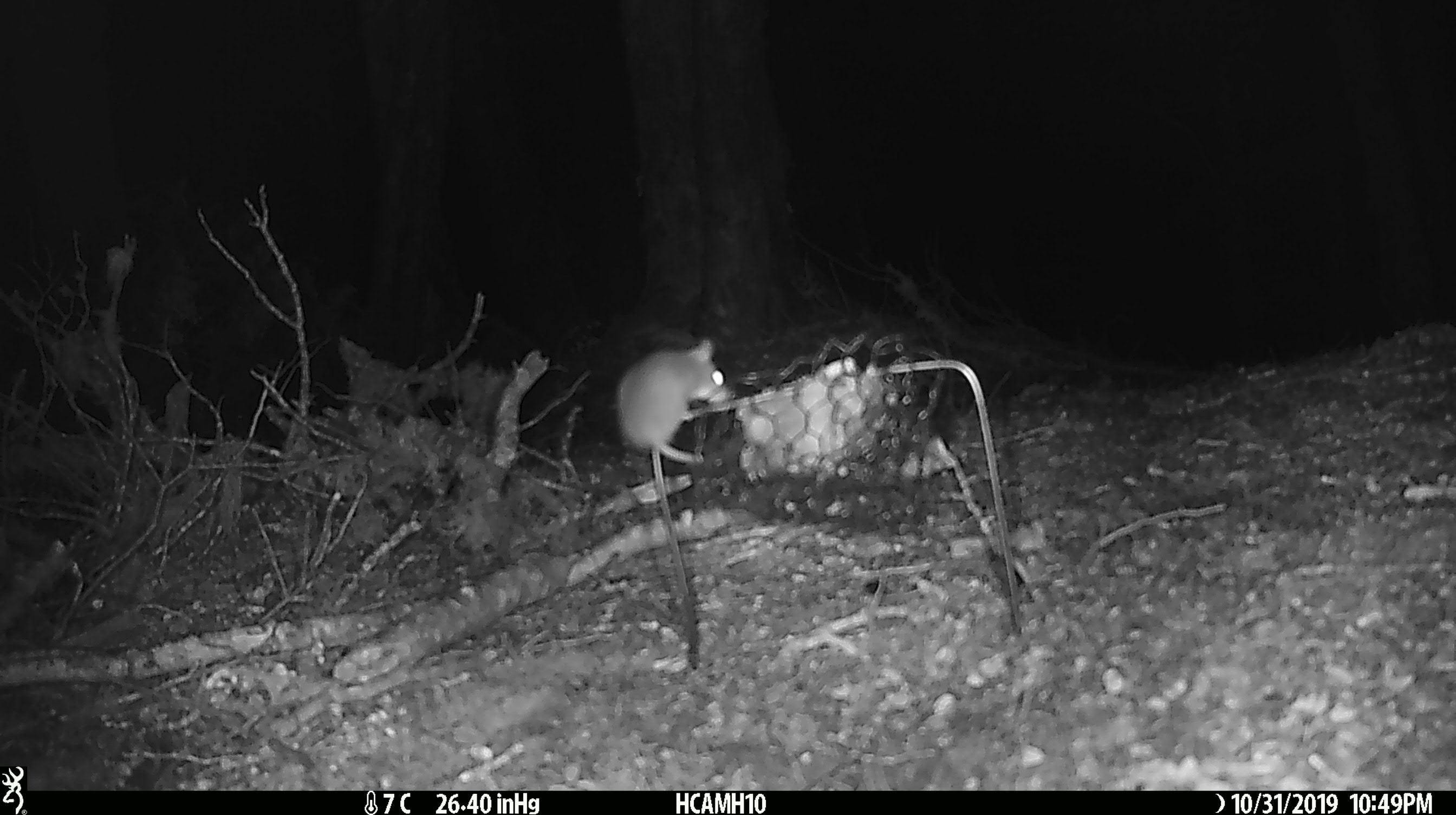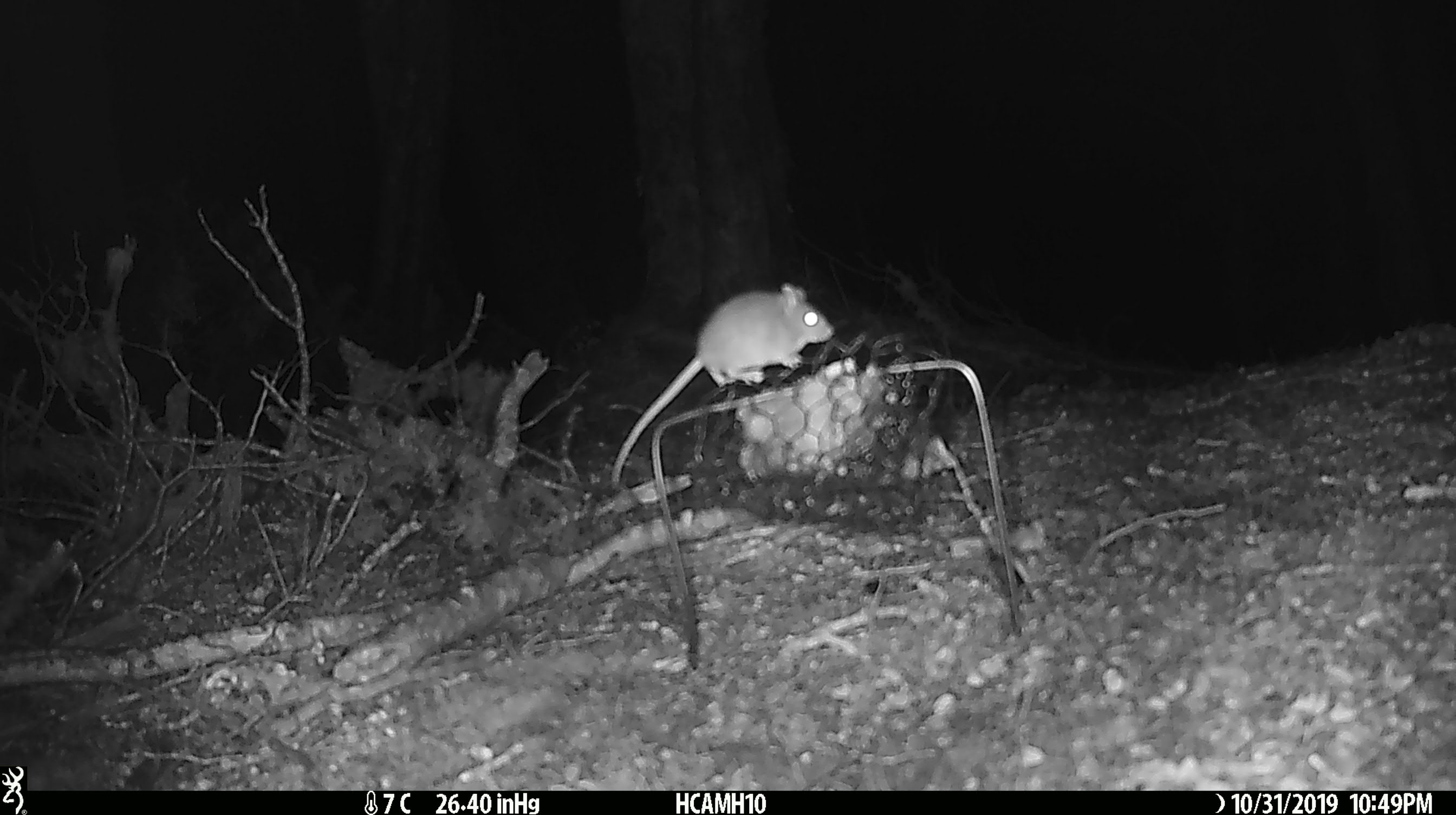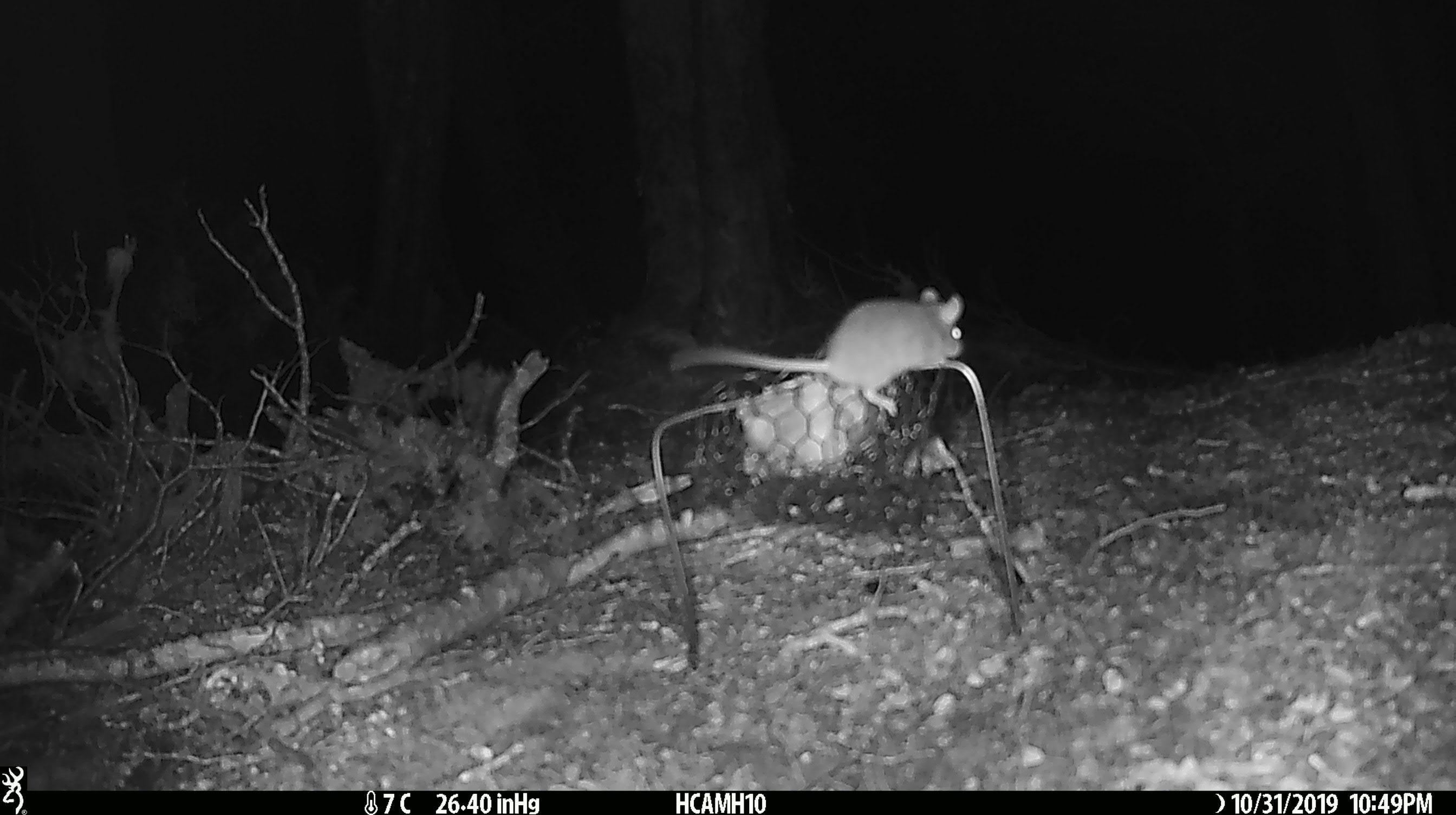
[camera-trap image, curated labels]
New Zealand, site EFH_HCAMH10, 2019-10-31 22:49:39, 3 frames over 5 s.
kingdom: Animalia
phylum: Chordata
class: Mammalia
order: Rodentia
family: Muridae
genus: Mus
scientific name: Mus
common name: mouse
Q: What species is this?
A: Mouse (Mus).